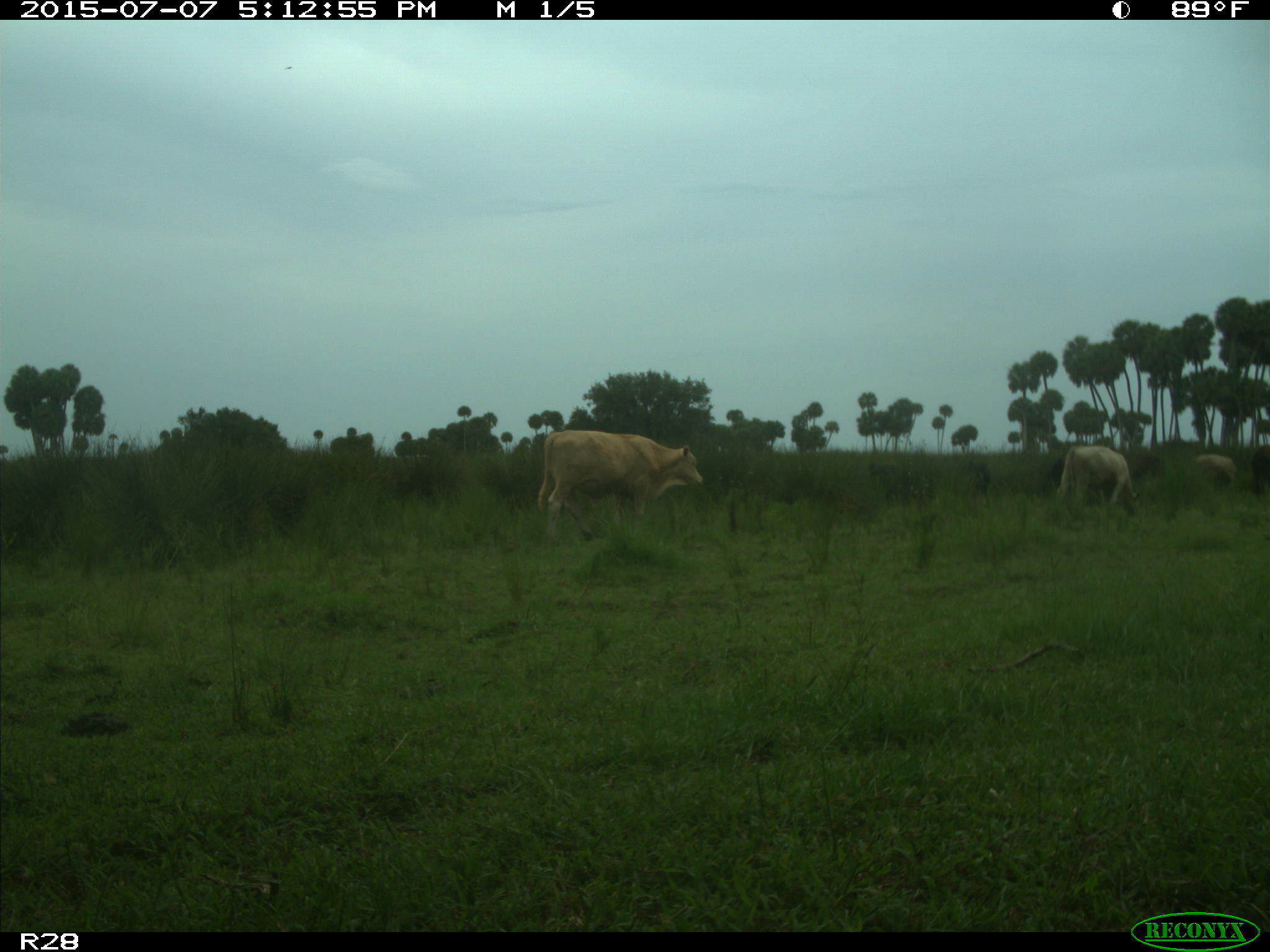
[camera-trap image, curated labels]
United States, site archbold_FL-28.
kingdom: Animalia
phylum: Chordata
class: Mammalia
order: Artiodactyla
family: Bovidae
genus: Bos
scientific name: Bos taurus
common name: domestic cow